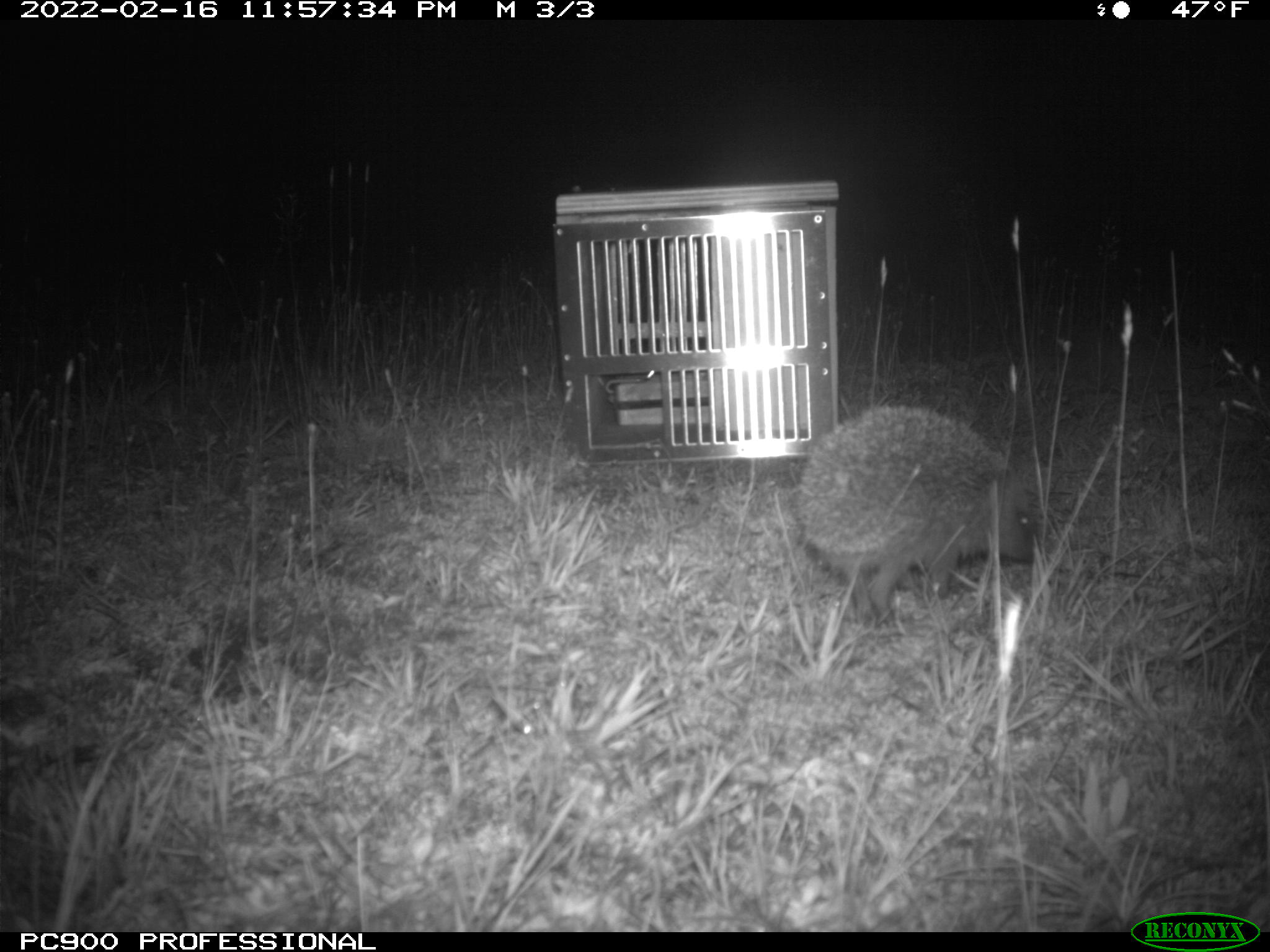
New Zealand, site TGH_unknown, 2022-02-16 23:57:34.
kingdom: Animalia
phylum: Chordata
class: Mammalia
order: Eulipotyphla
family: Erinaceidae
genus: Erinaceus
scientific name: Erinaceus europaeus europaeus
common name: european hedgehog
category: hedgehog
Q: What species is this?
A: Hedgehog (european hedgehog) (Erinaceus europaeus europaeus).